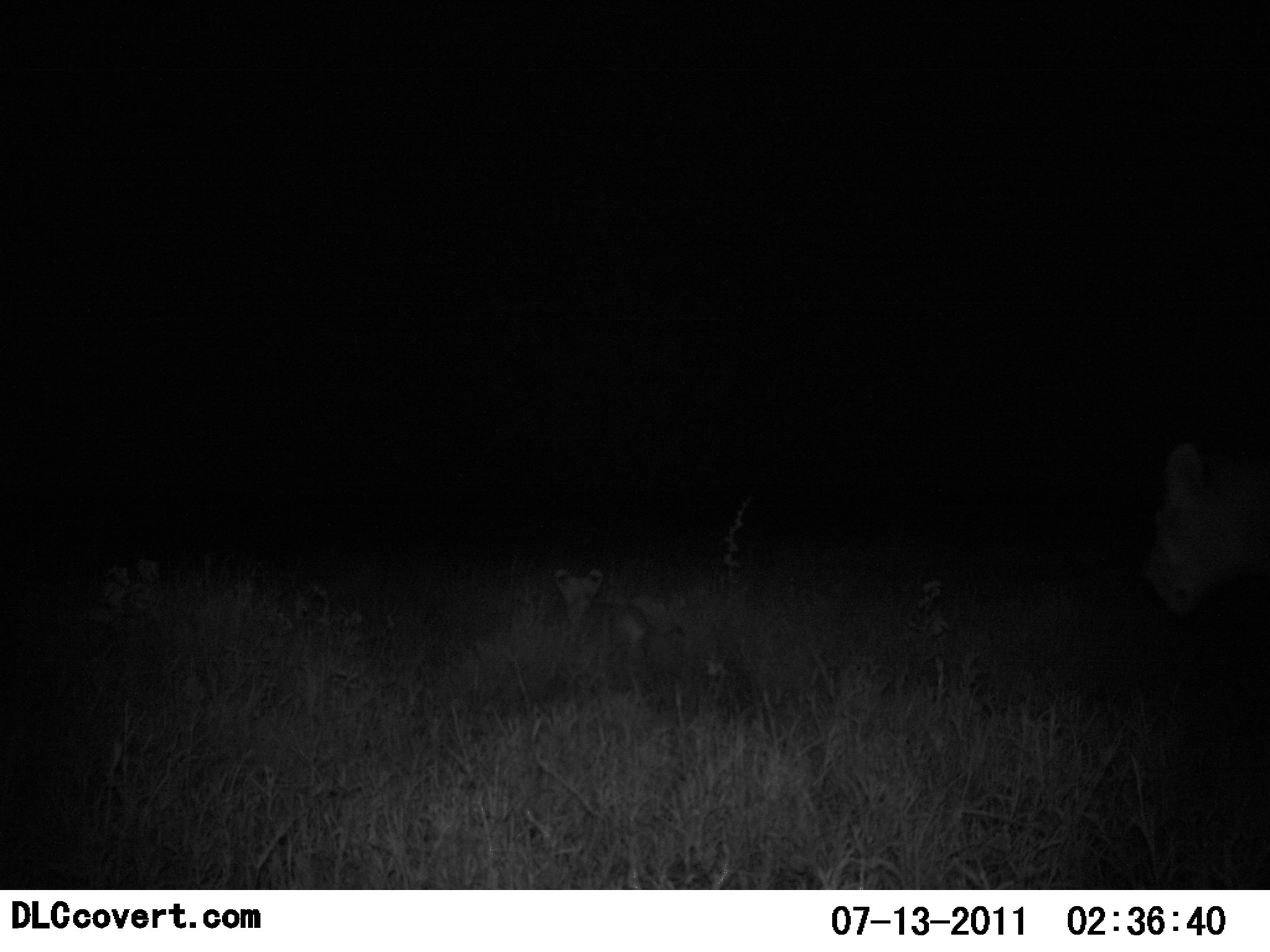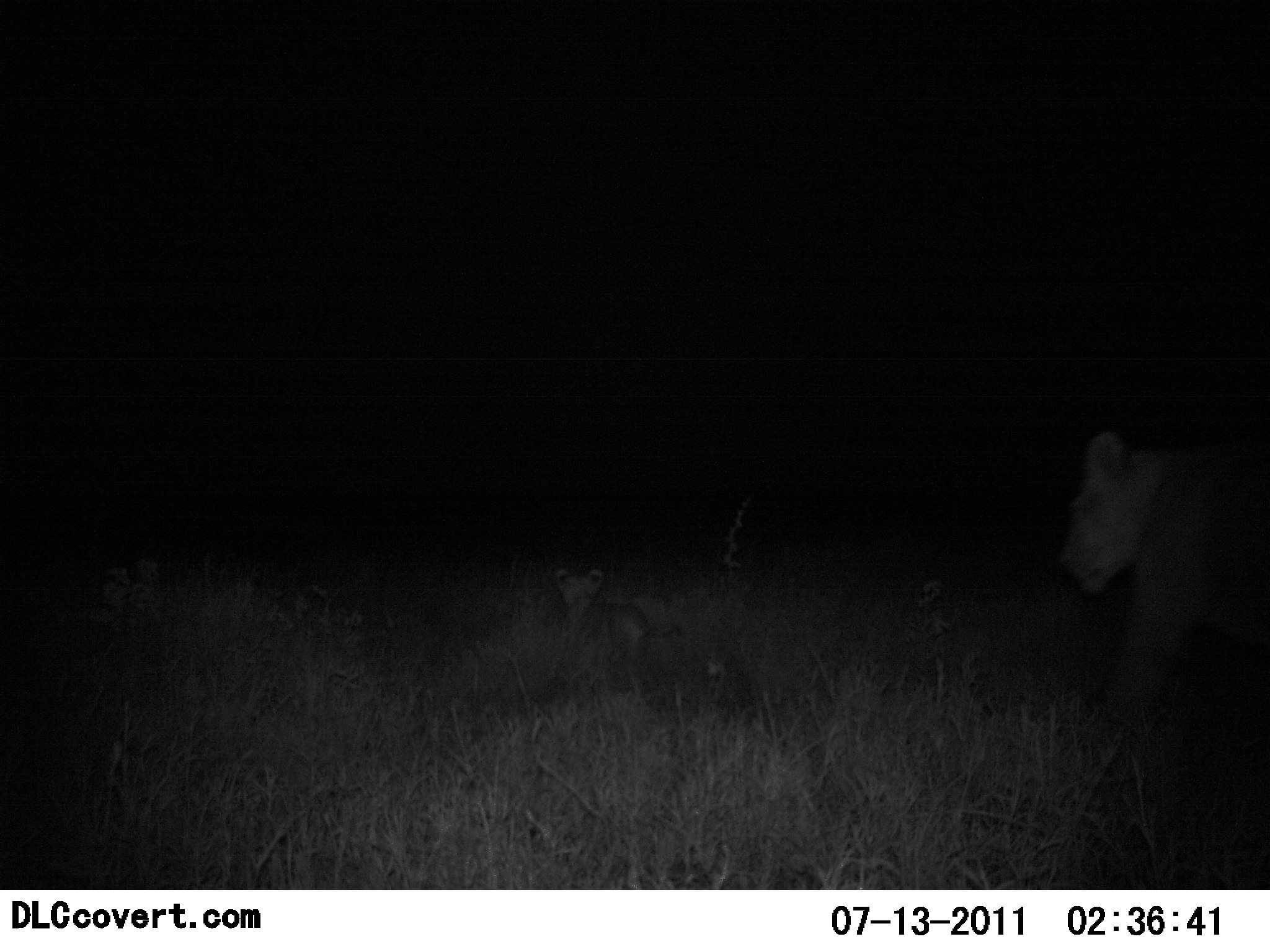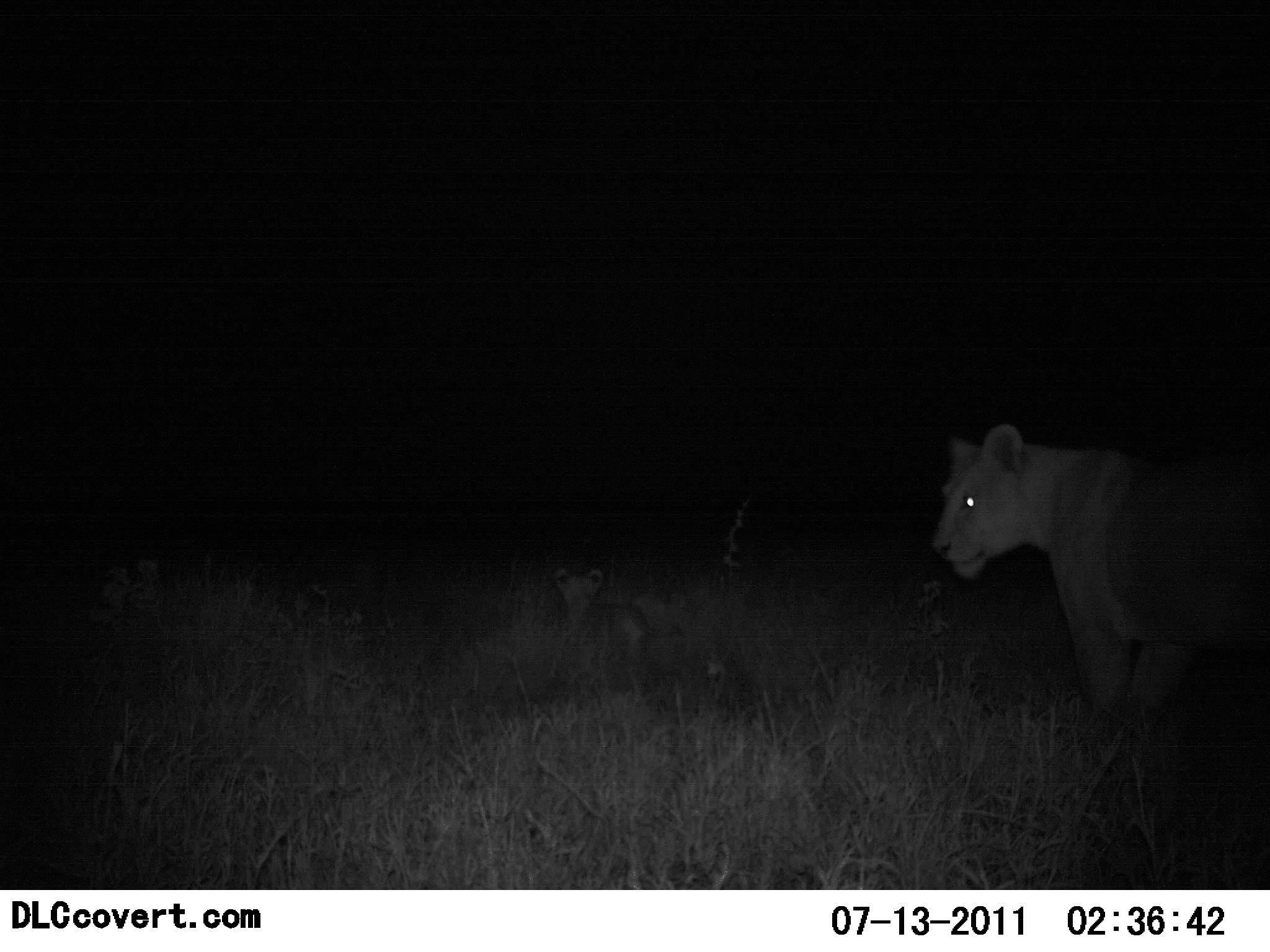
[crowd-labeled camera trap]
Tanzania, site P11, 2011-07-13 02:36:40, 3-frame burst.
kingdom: Animalia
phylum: Chordata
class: Mammalia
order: Carnivora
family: Felidae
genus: Panthera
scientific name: Panthera leo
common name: lion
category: lionfemale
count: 2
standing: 36%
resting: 0%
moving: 100%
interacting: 0%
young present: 82%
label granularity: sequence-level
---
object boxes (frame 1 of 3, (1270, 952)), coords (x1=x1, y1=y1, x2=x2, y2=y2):
animal: (x1=1142, y1=441, x2=1270, y2=616); (x1=552, y1=566, x2=684, y2=705)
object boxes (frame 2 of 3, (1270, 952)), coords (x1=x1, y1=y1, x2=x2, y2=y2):
animal: (x1=1054, y1=430, x2=1270, y2=733); (x1=552, y1=566, x2=684, y2=705)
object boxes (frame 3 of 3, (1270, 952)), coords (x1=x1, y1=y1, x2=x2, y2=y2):
animal: (x1=931, y1=422, x2=1270, y2=764); (x1=552, y1=566, x2=684, y2=705)